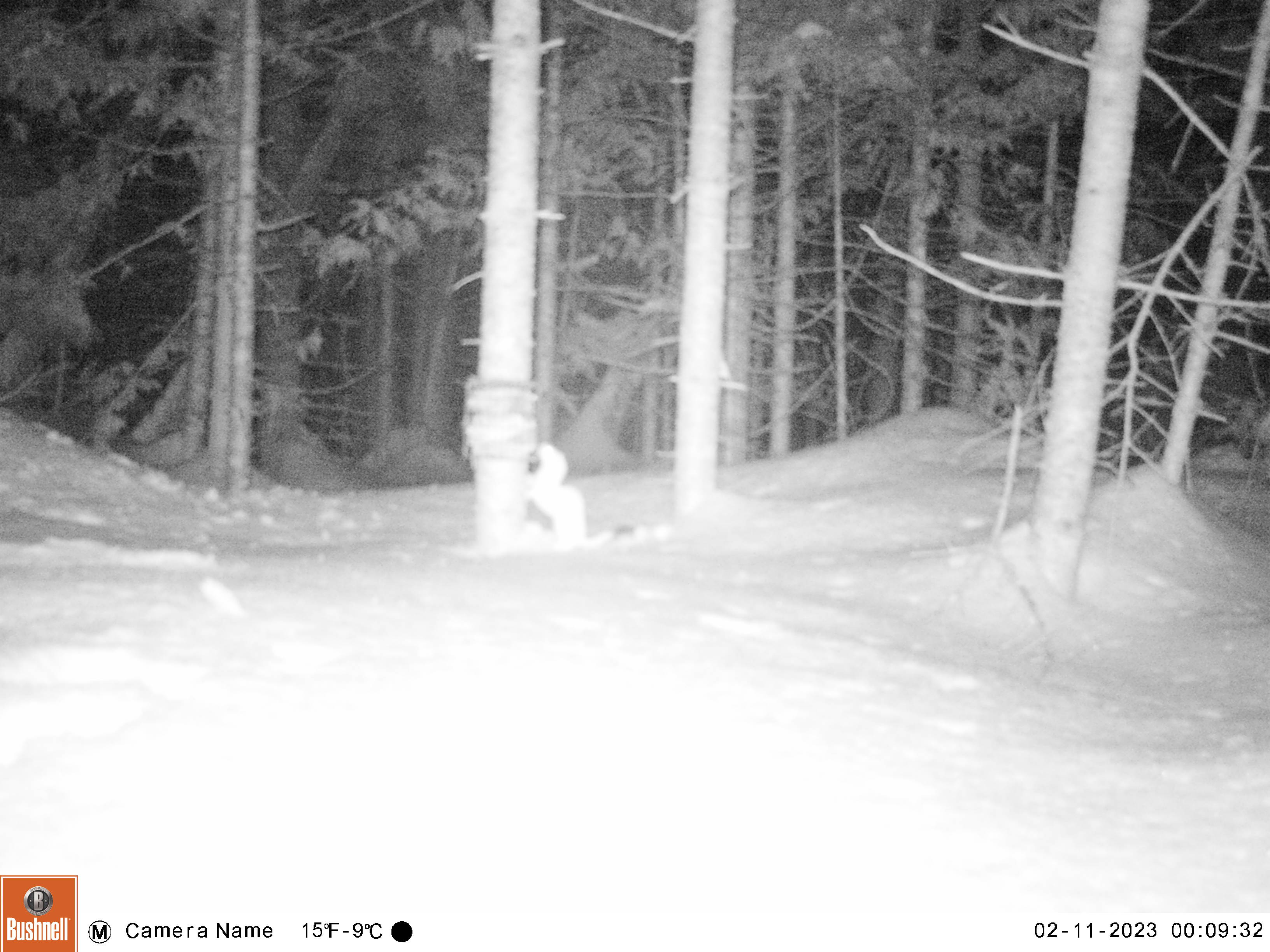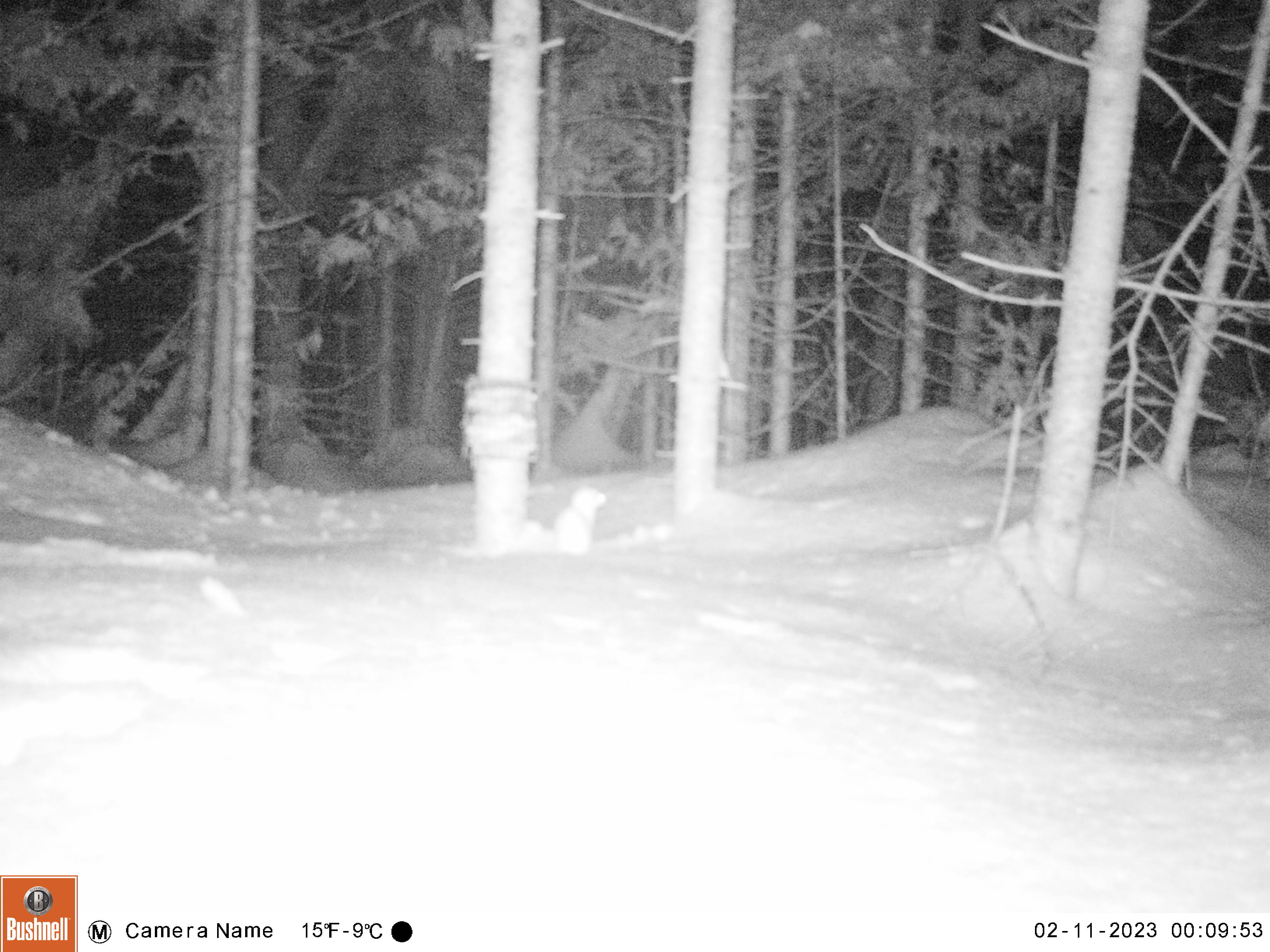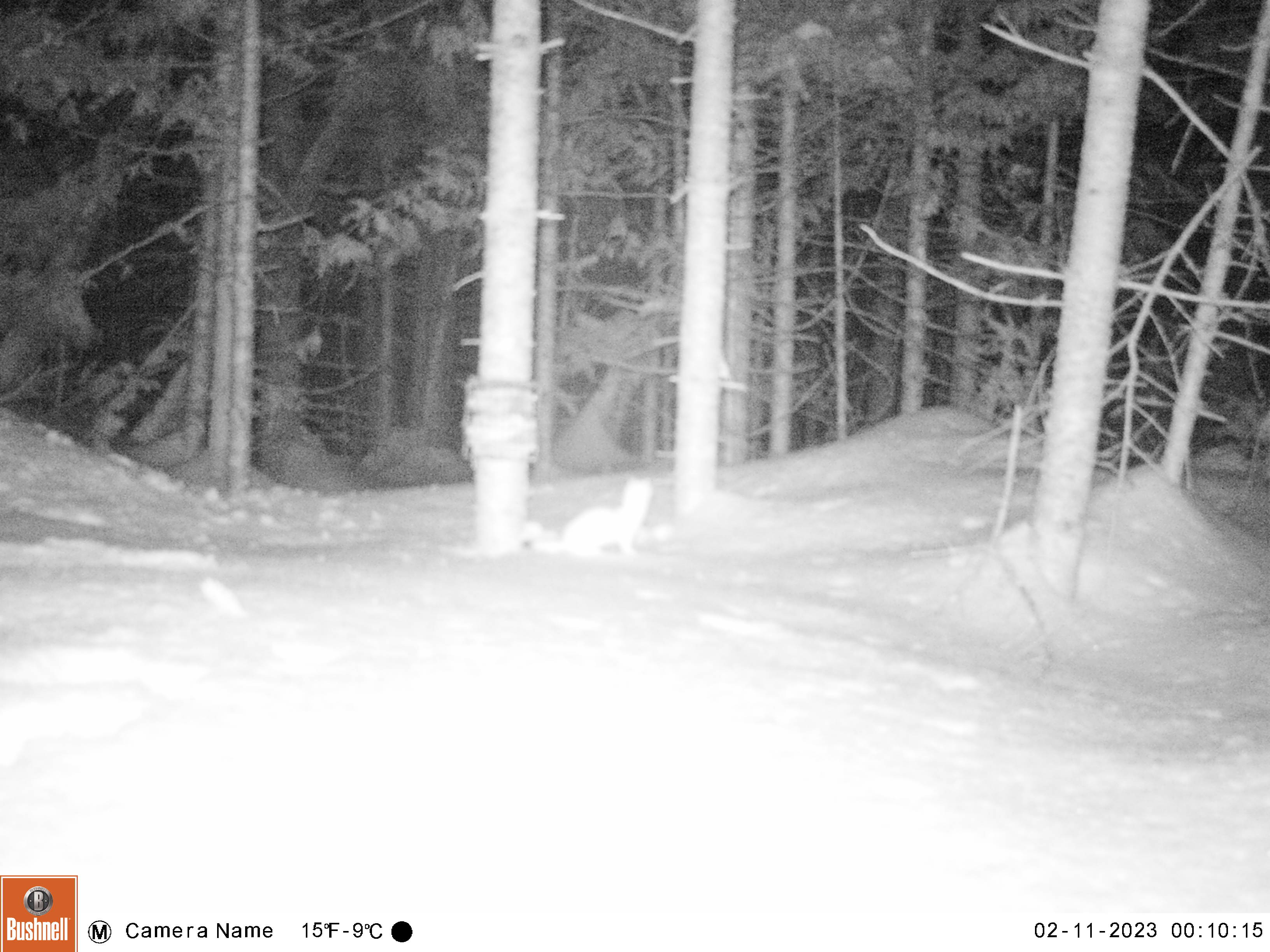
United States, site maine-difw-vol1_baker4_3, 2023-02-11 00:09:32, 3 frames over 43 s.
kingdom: Animalia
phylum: Chordata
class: Mammalia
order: Carnivora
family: Mustelidae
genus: Mustela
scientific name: Mustela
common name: weasel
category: weasel sp.